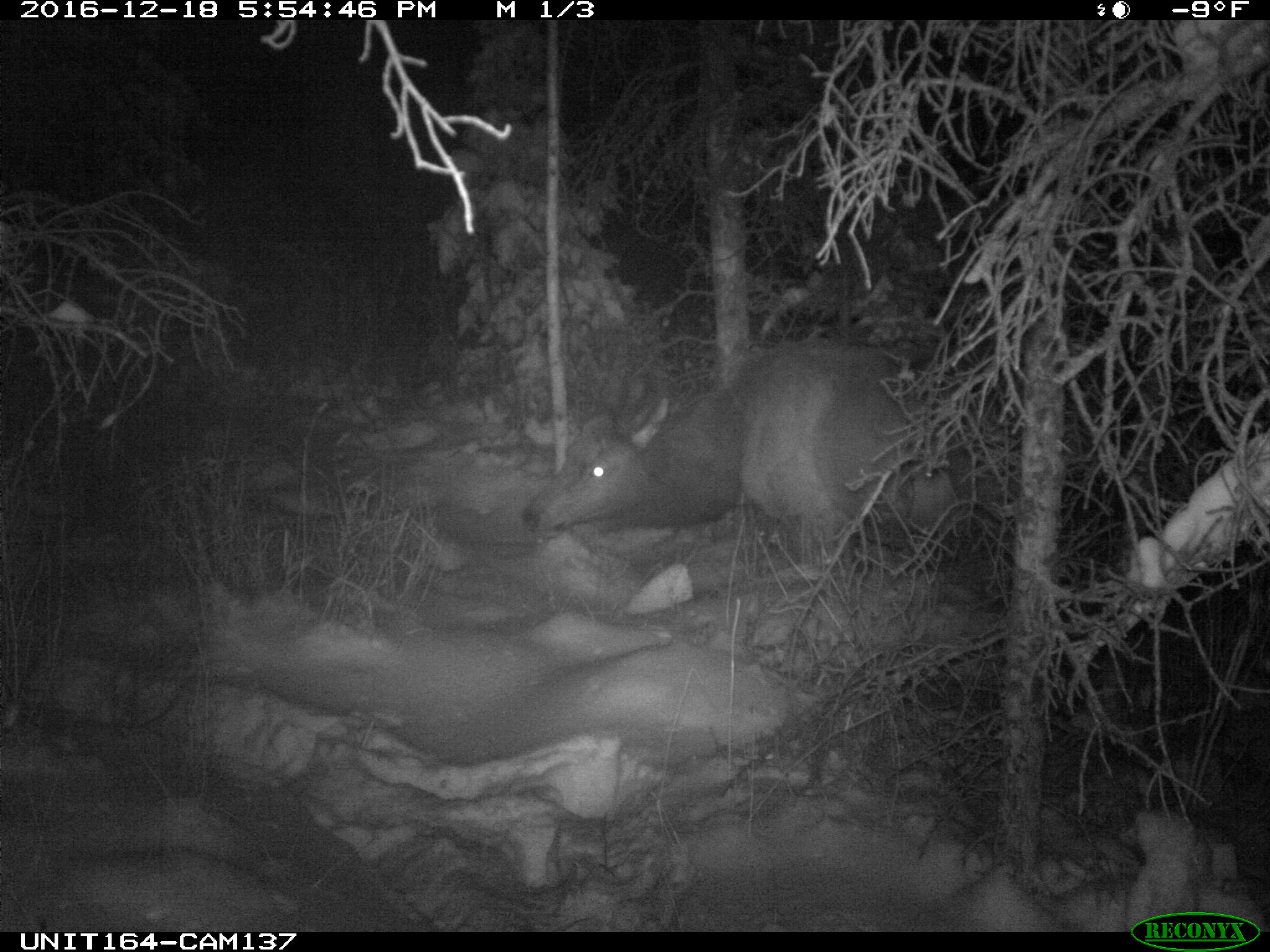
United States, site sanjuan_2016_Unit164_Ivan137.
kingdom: Animalia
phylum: Chordata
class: Mammalia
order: Artiodactyla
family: Cervidae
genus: Cervus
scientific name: Cervus elaphus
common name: red deer